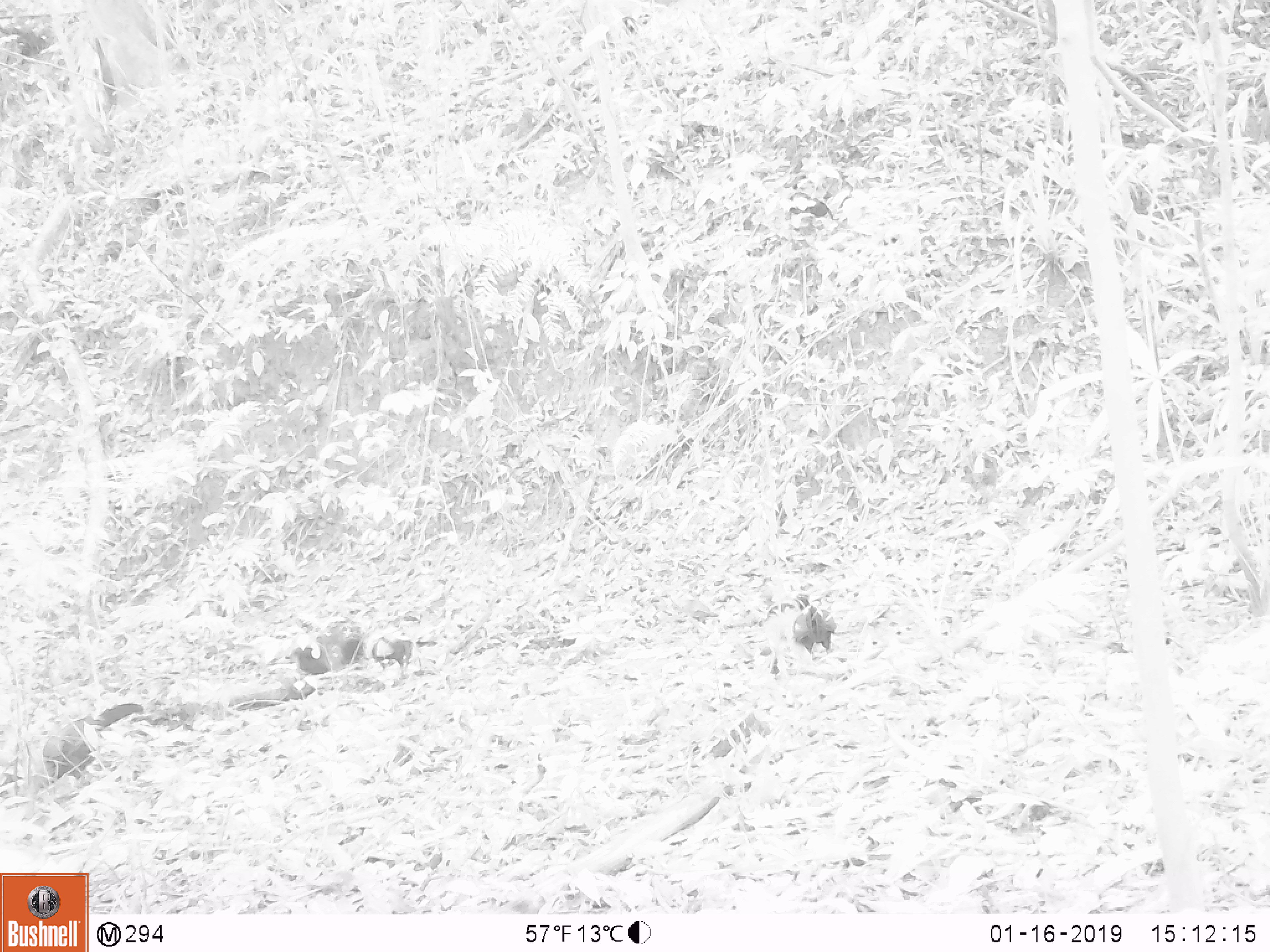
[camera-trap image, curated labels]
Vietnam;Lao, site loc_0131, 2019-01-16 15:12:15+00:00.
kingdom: Animalia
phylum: Chordata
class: Aves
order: Galliformes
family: Phasianidae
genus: Gallus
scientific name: Gallus gallus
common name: red junglefowl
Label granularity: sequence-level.